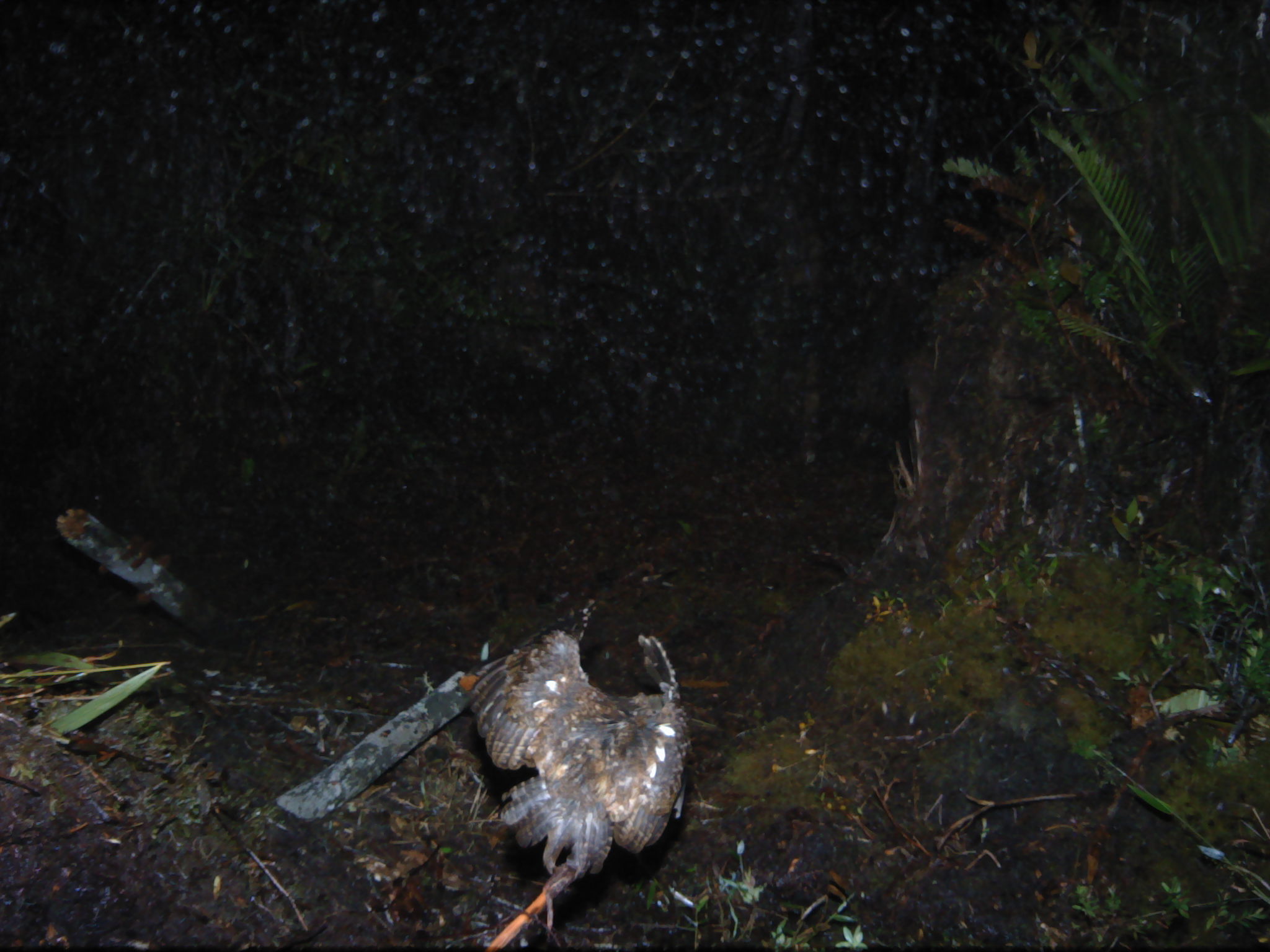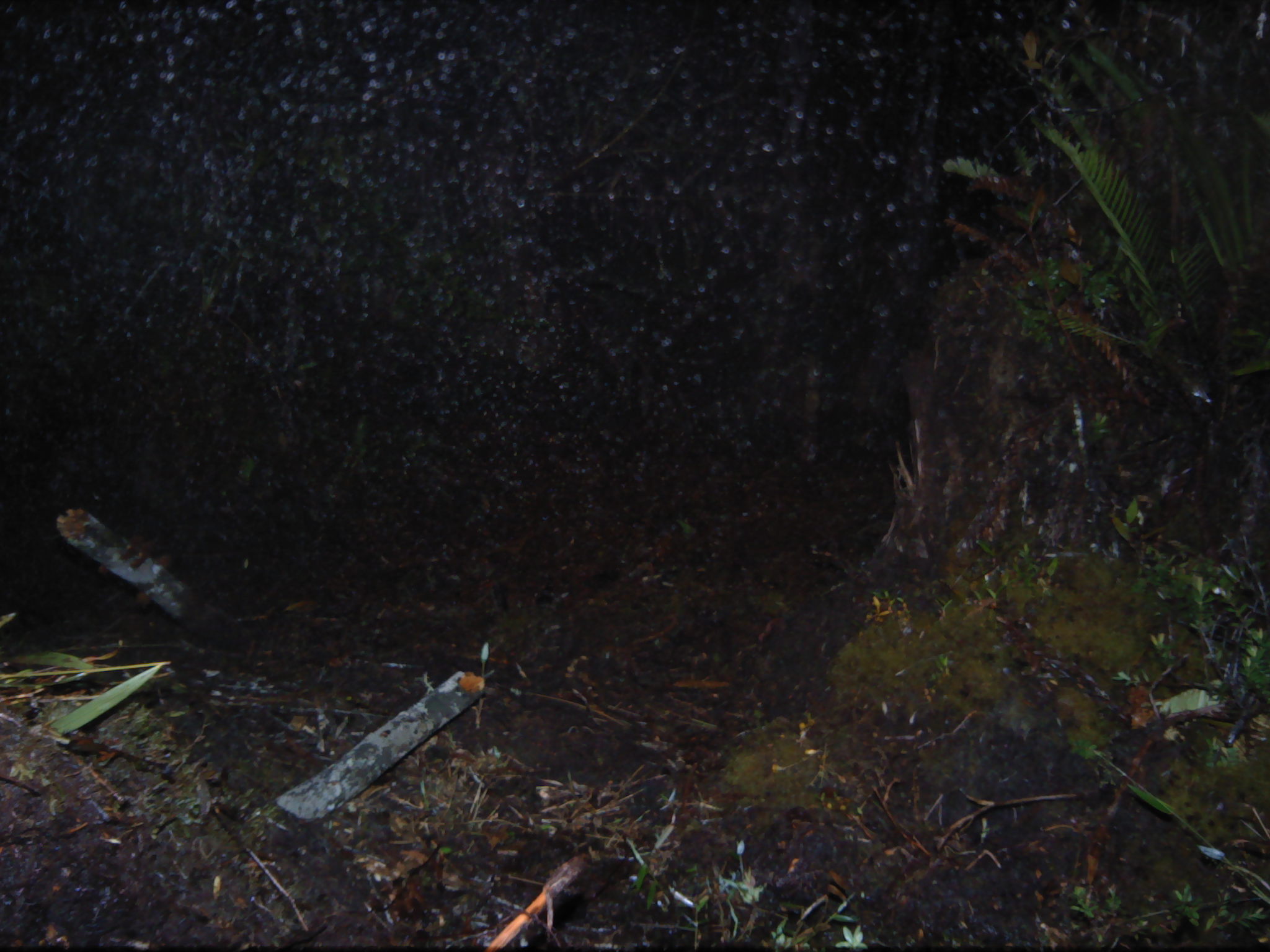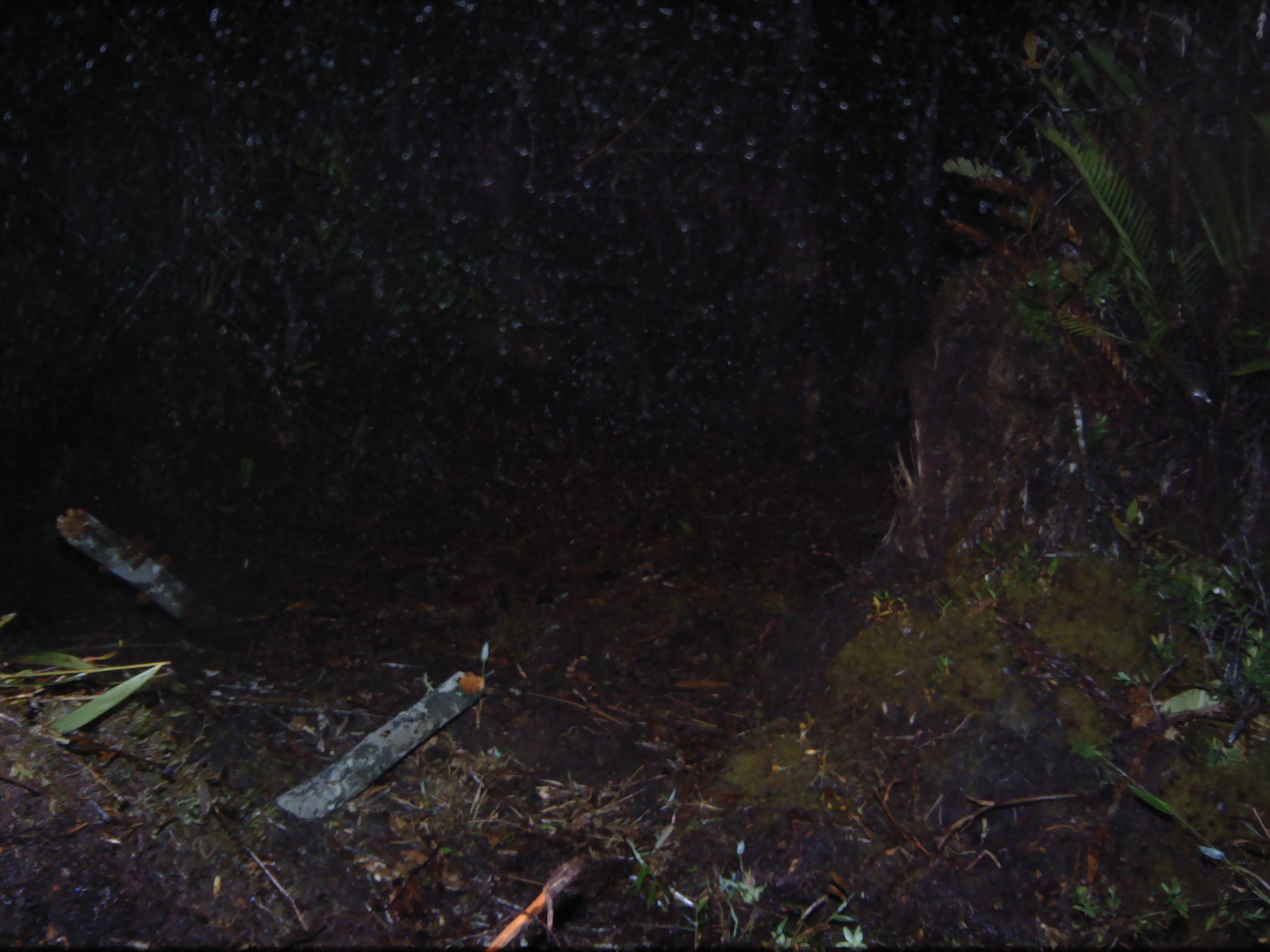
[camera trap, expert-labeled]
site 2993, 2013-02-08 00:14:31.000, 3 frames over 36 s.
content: unidentified animal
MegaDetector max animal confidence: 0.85